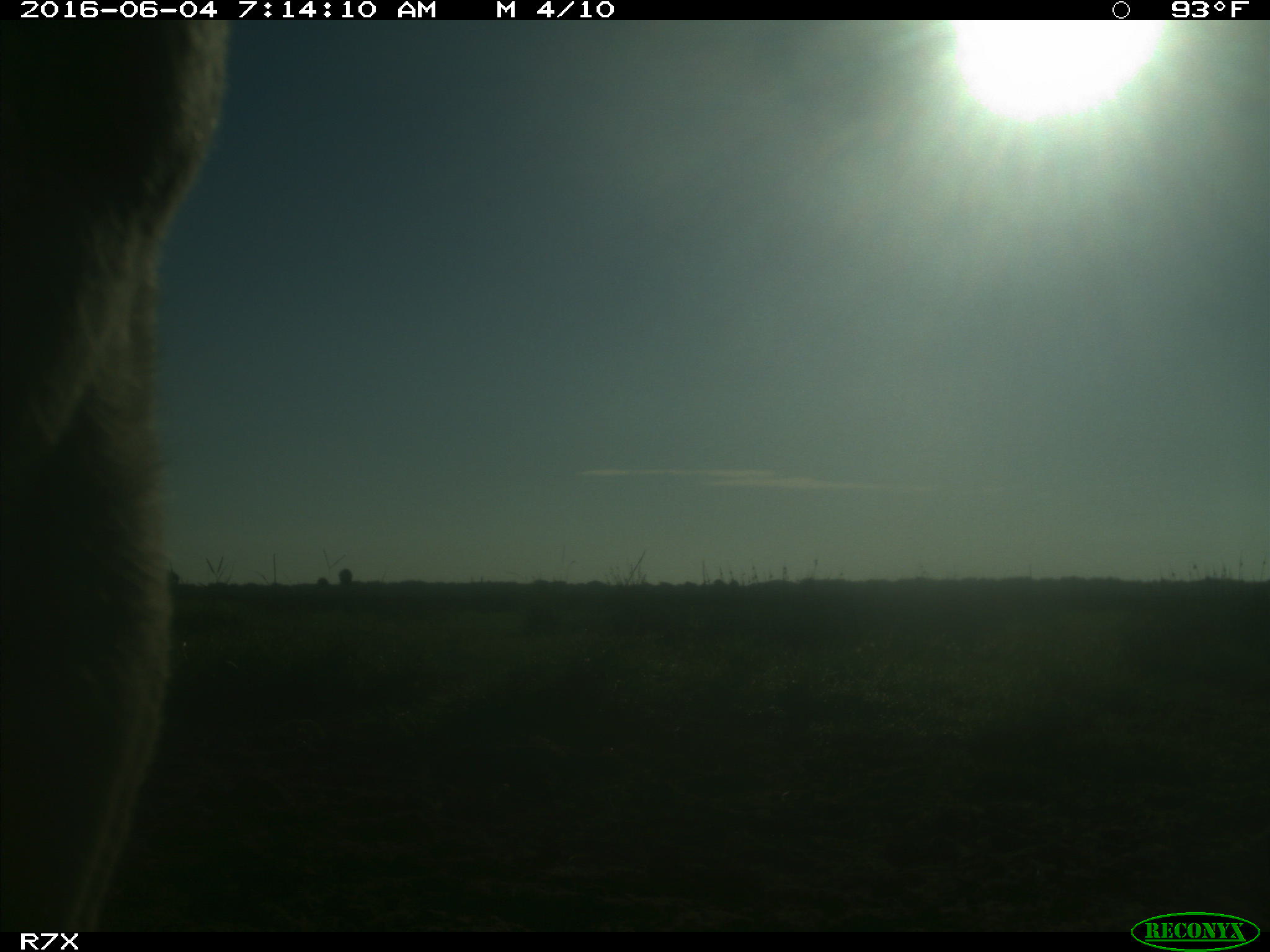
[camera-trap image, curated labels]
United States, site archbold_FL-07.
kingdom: Animalia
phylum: Chordata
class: Mammalia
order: Artiodactyla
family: Bovidae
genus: Bos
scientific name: Bos taurus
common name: domestic cow